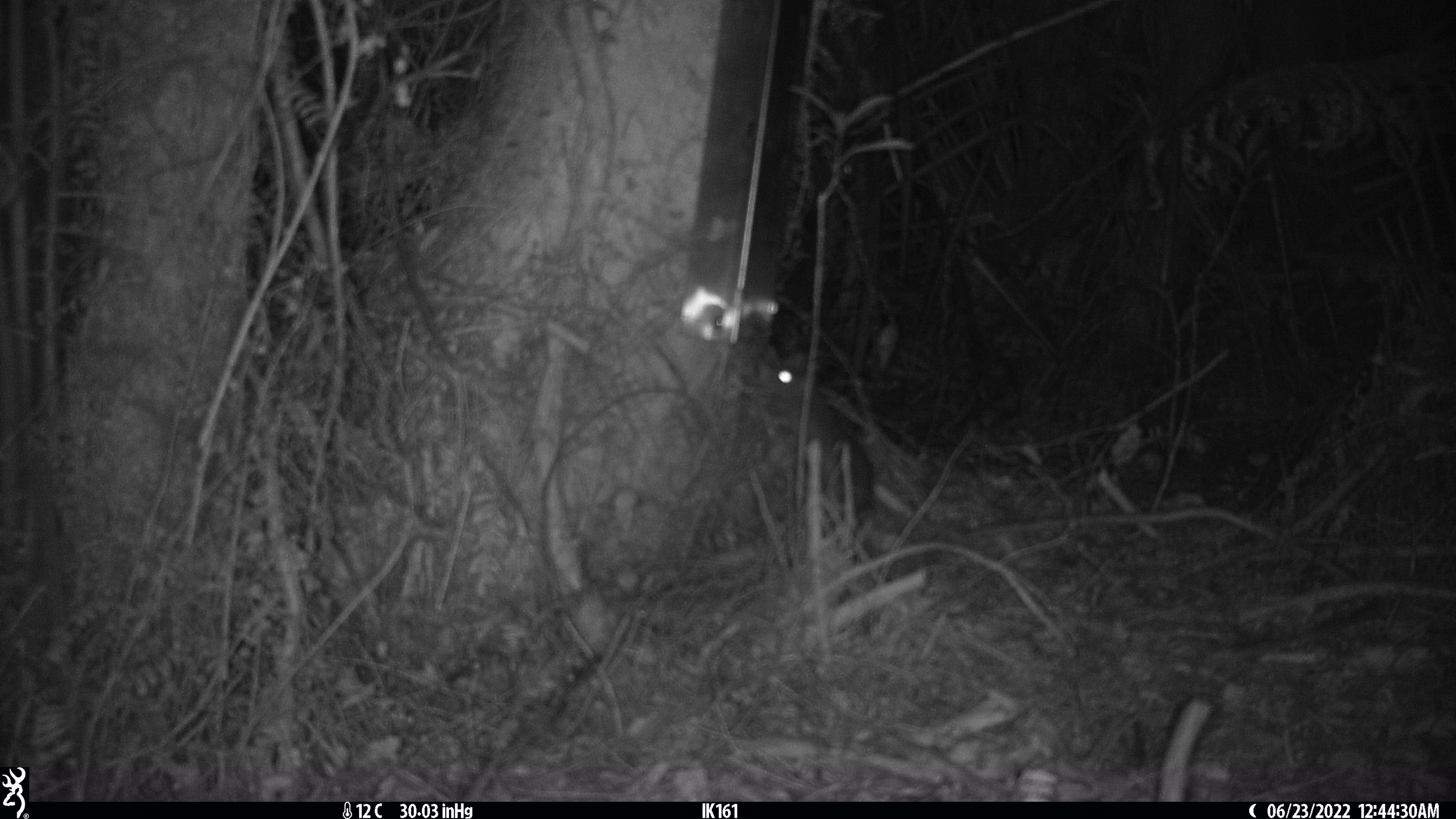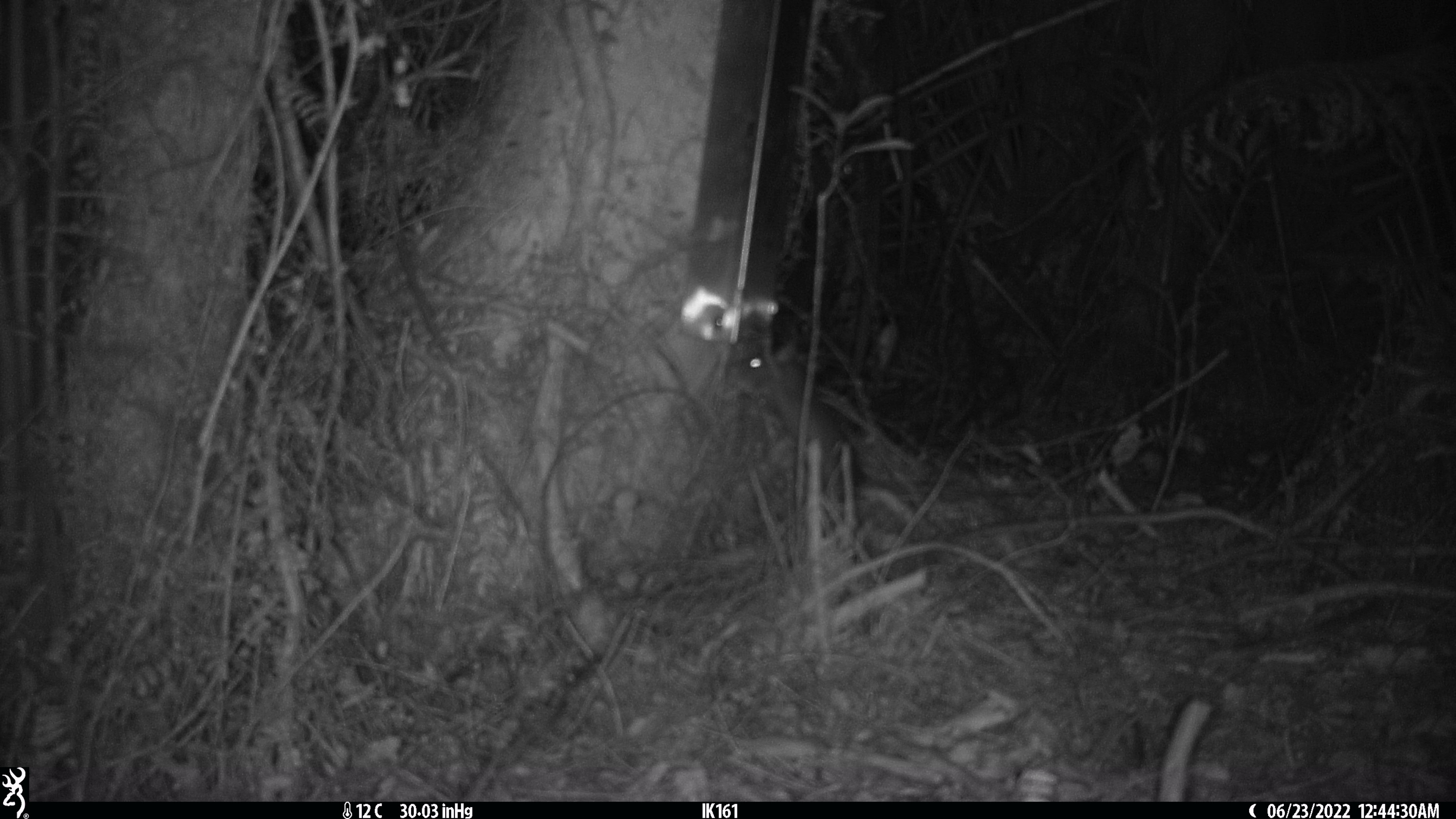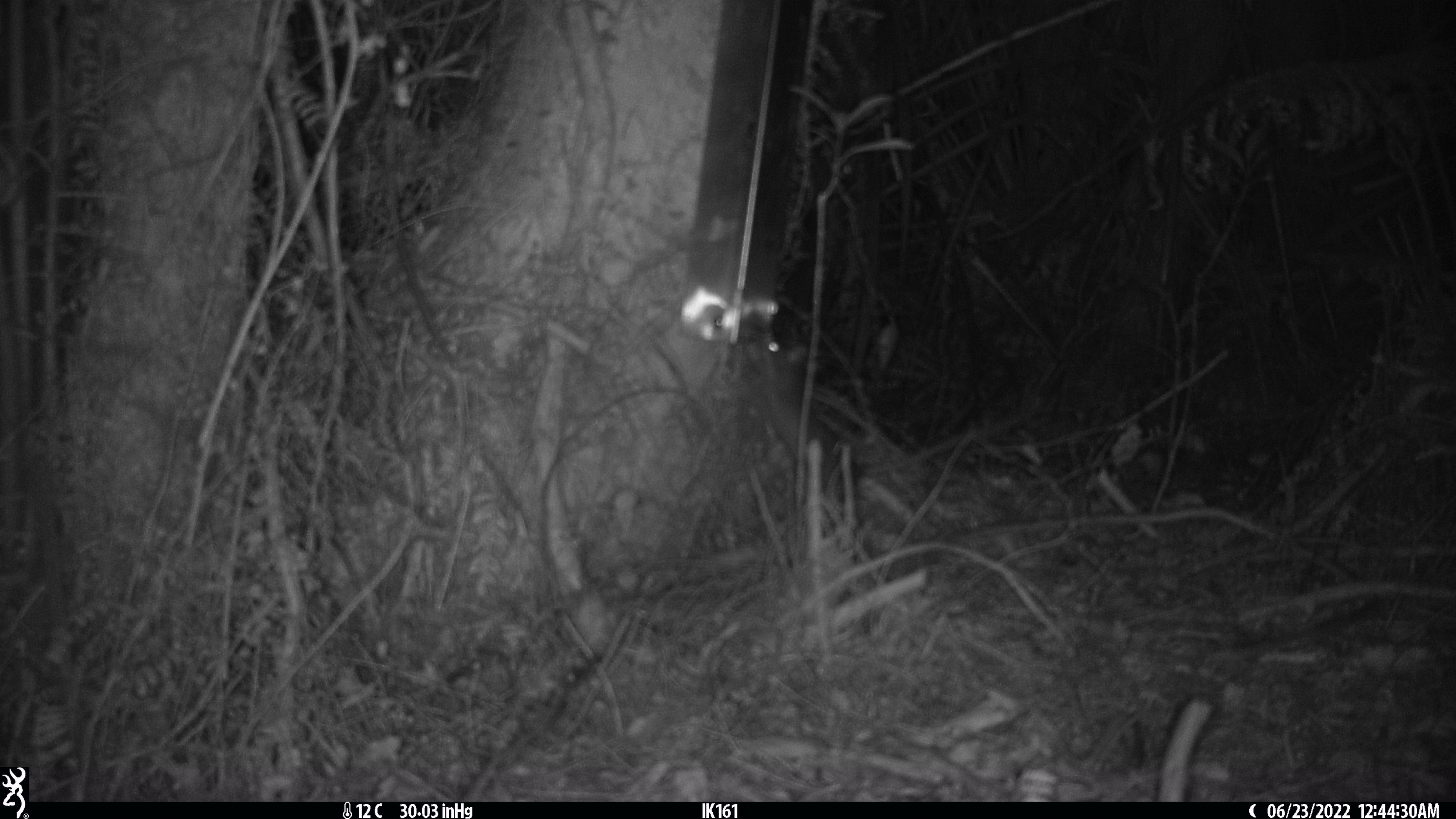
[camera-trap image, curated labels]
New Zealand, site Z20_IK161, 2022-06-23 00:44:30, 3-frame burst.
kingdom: Animalia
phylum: Chordata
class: Mammalia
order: Rodentia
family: Muridae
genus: Rattus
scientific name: Rattus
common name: rat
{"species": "rat (Rattus)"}